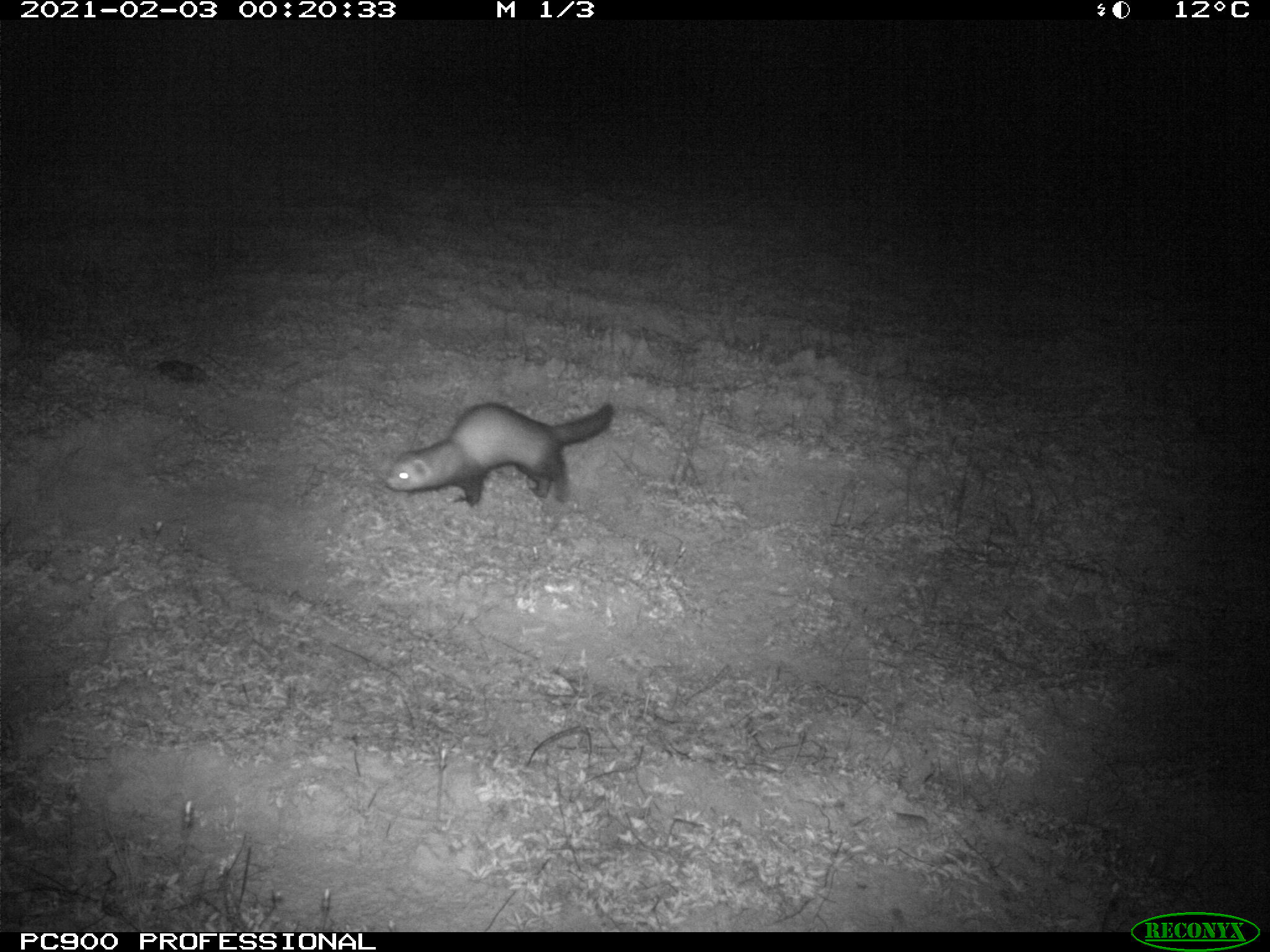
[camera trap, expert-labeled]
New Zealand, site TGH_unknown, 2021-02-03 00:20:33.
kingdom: Animalia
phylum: Chordata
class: Mammalia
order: Carnivora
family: Mustelidae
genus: Mustela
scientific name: Mustela furo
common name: ferret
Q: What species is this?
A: Ferret (Mustela furo).